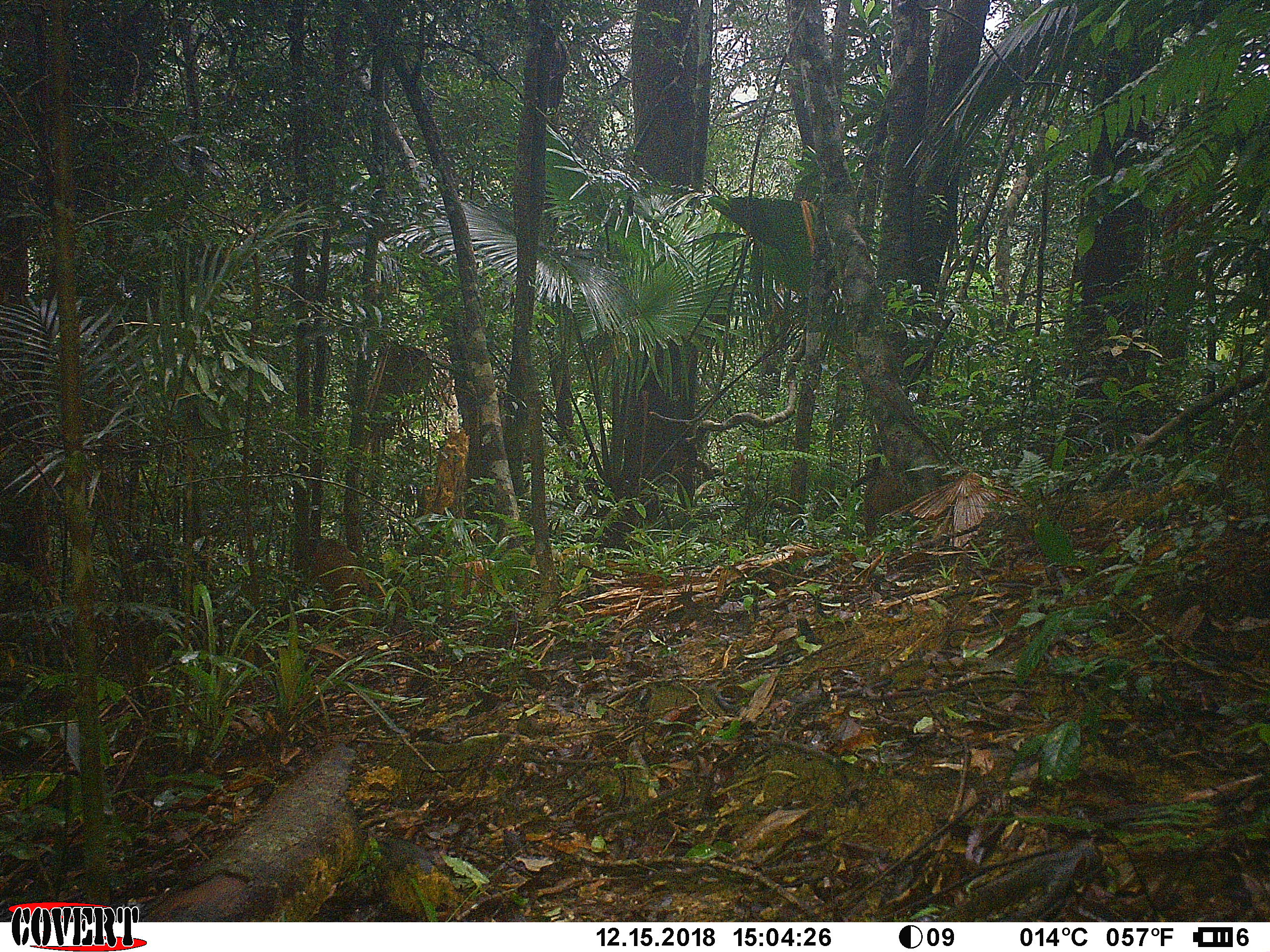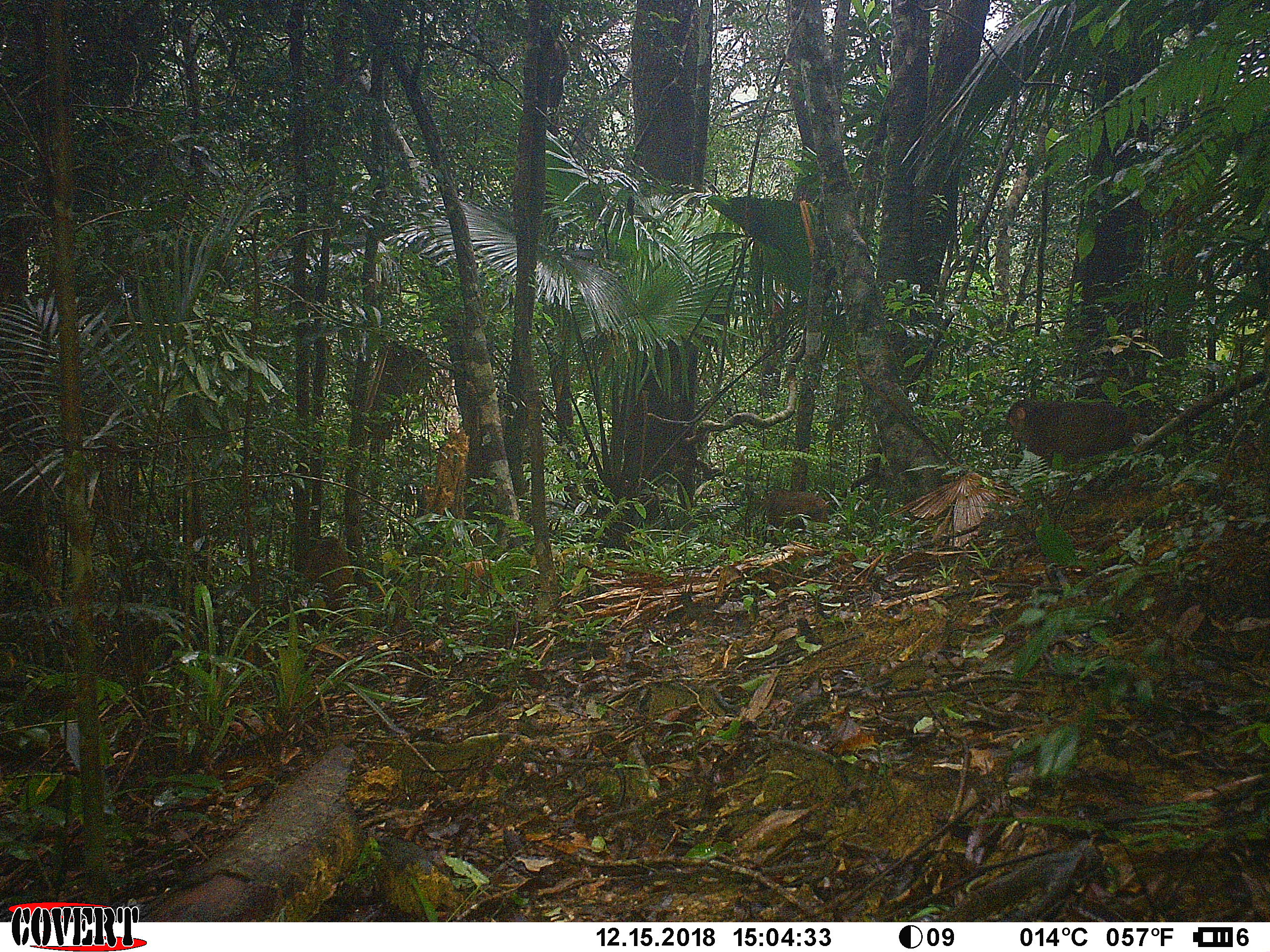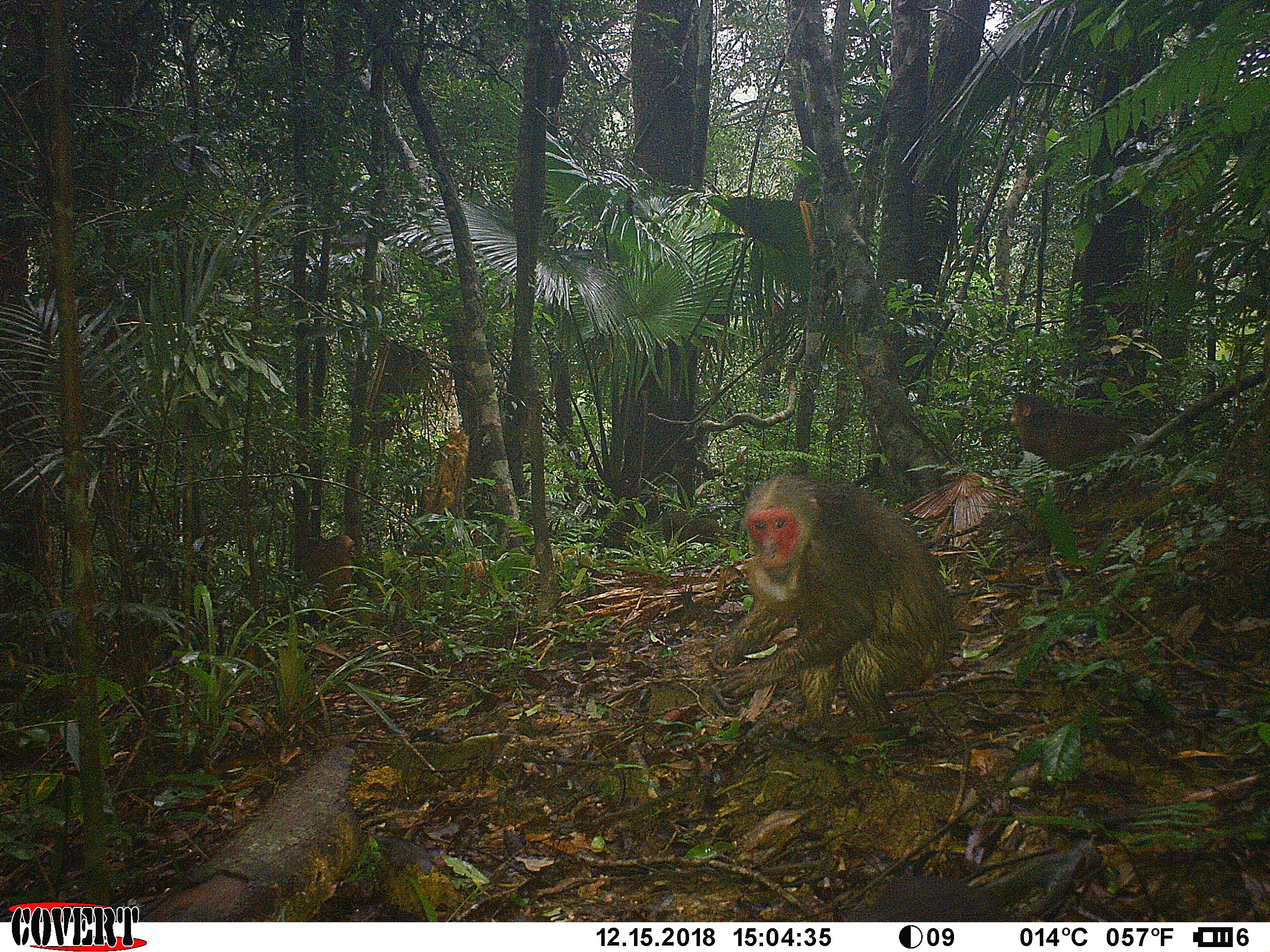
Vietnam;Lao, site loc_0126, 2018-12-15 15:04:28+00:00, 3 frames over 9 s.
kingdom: Animalia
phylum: Chordata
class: Mammalia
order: Primates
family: Cercopithecidae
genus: Macaca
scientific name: Macaca arctoides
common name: stump-tailed macaque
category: stump tailed macaque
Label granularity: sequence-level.